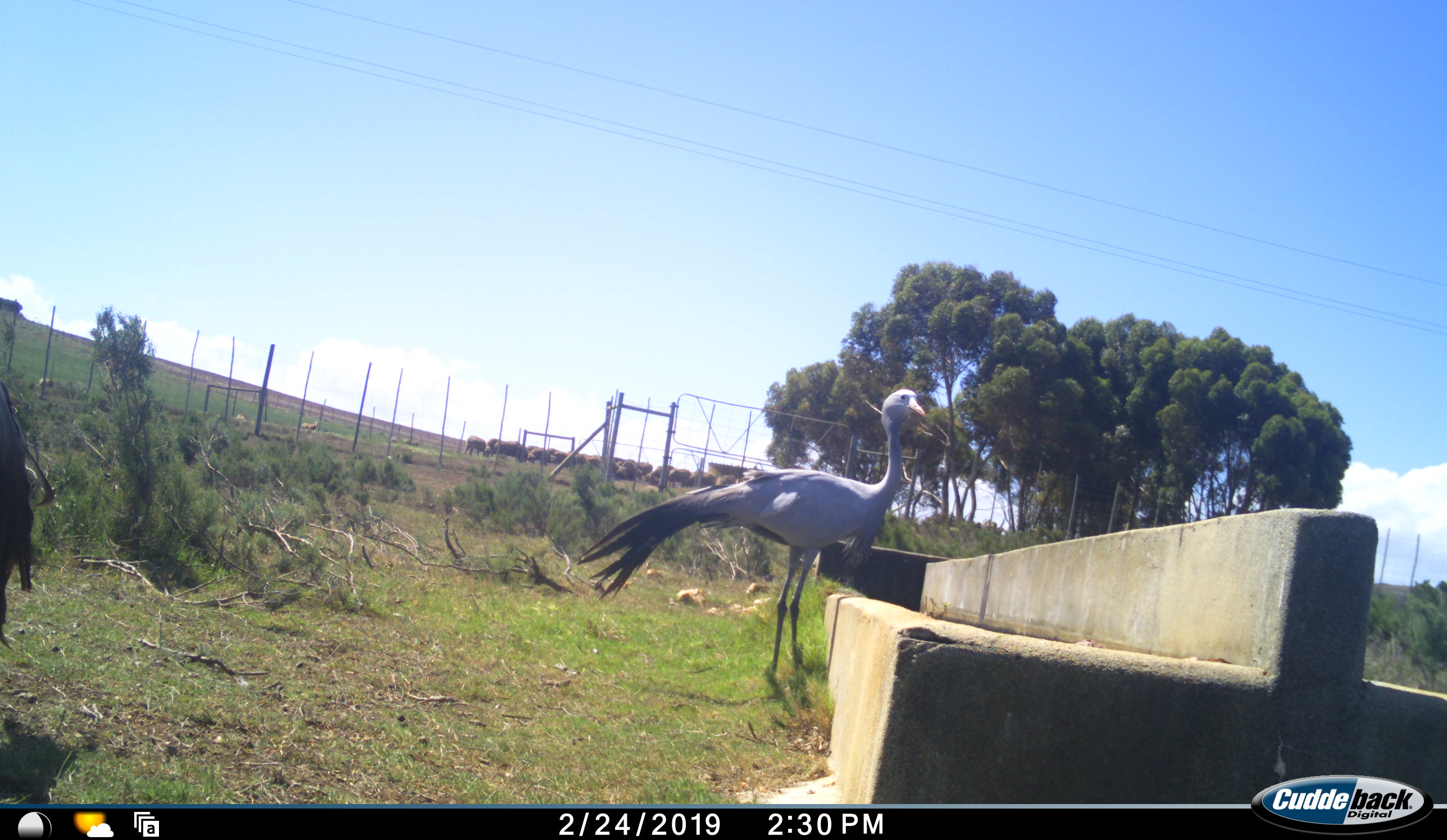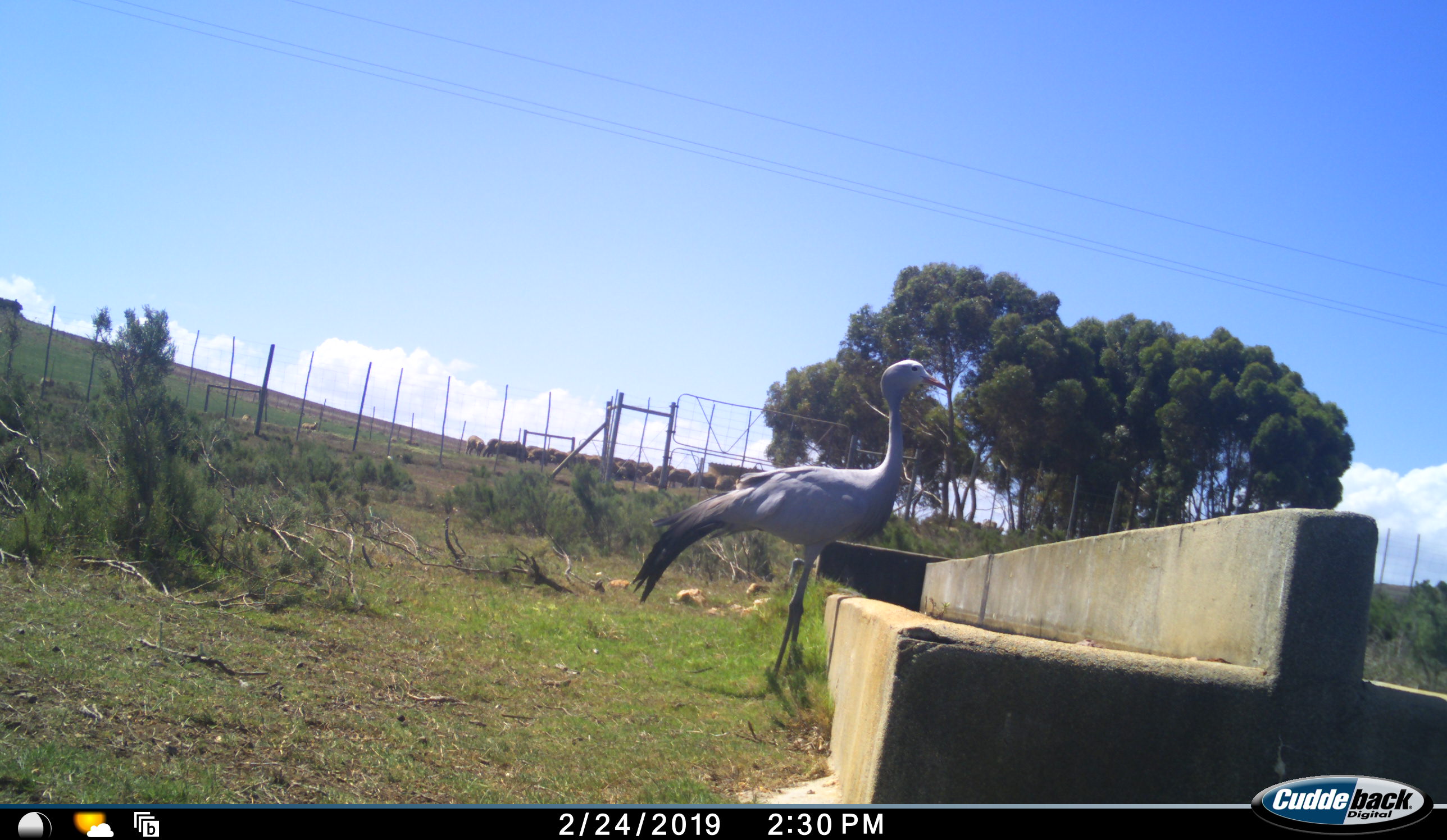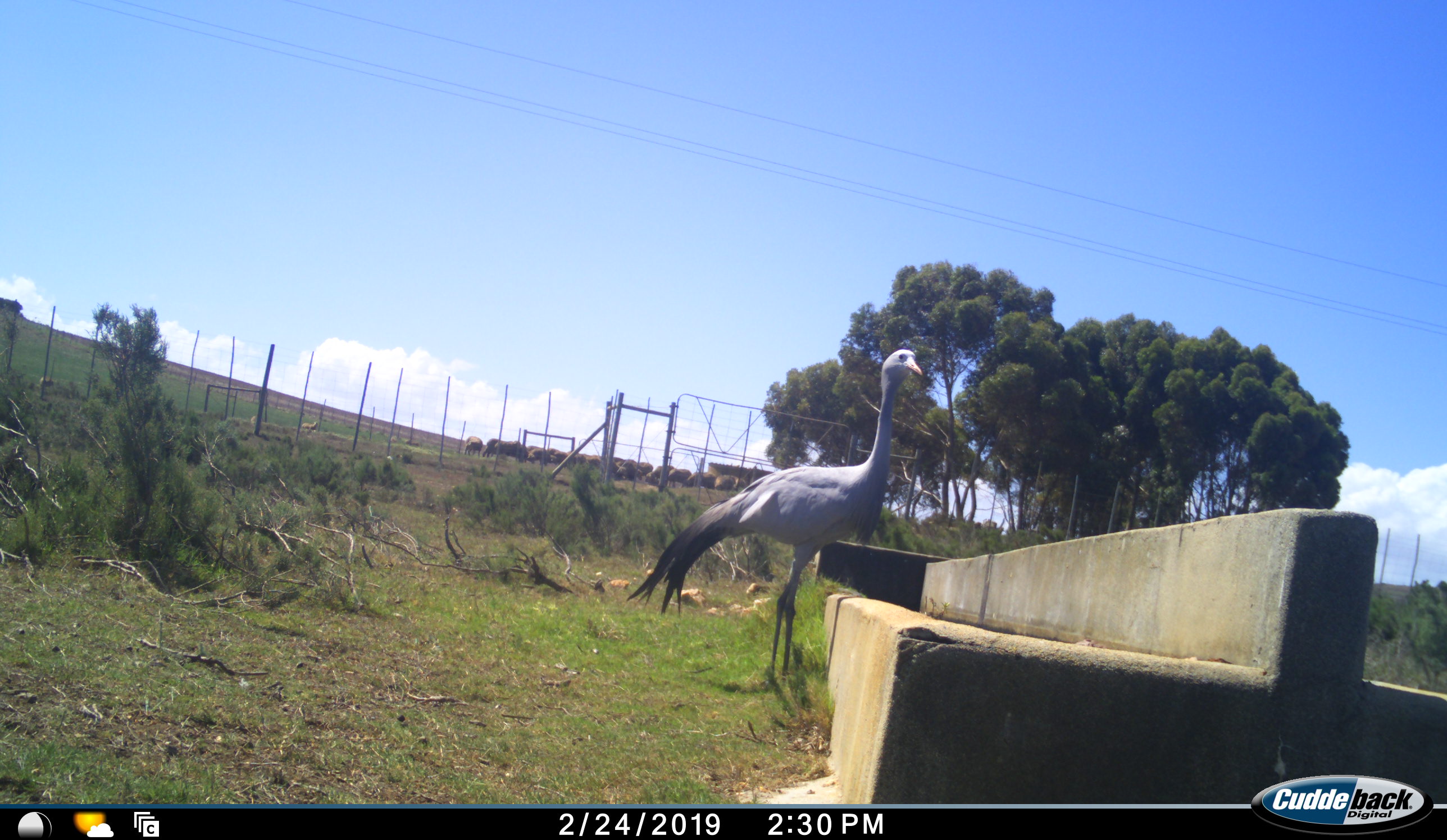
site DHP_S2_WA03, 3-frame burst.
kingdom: Animalia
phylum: Chordata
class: Aves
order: Gruiformes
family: Gruidae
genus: Anthropoides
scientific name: Anthropoides paradiseus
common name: blue crane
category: craneblue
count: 1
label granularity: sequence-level